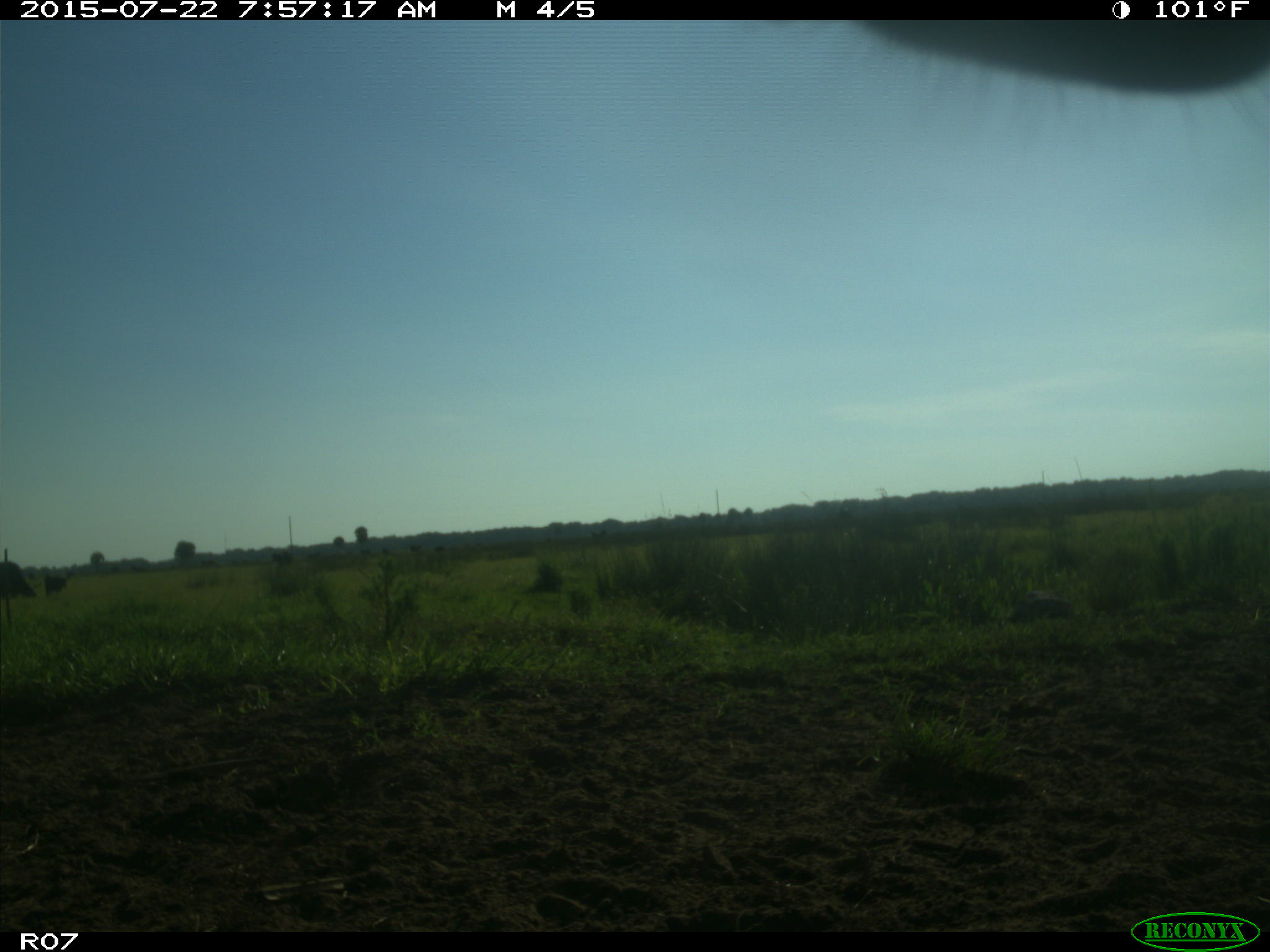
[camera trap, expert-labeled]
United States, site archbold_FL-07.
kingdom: Animalia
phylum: Chordata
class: Mammalia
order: Artiodactyla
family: Suidae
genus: Sus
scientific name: Sus scrofa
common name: wild boar